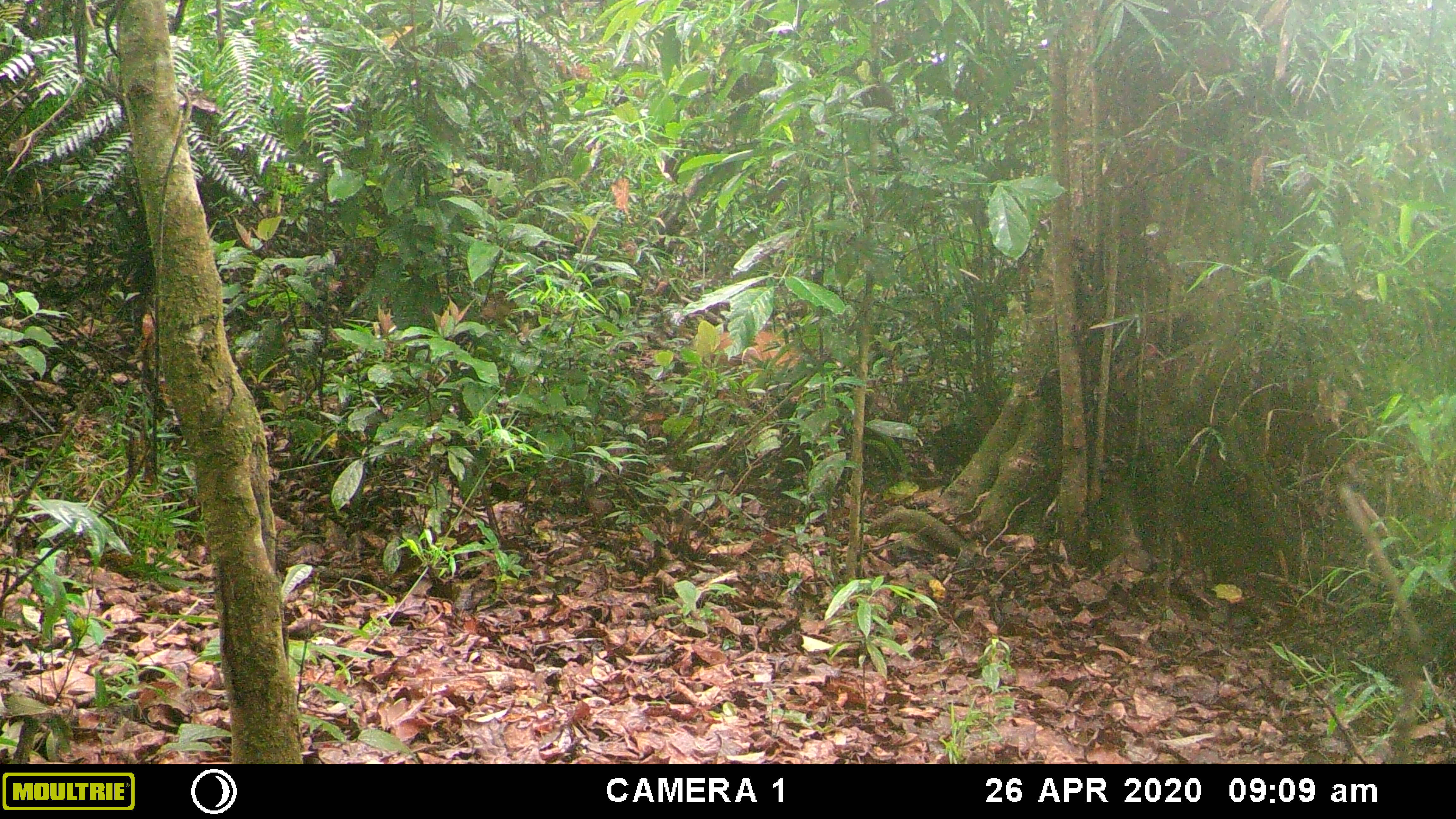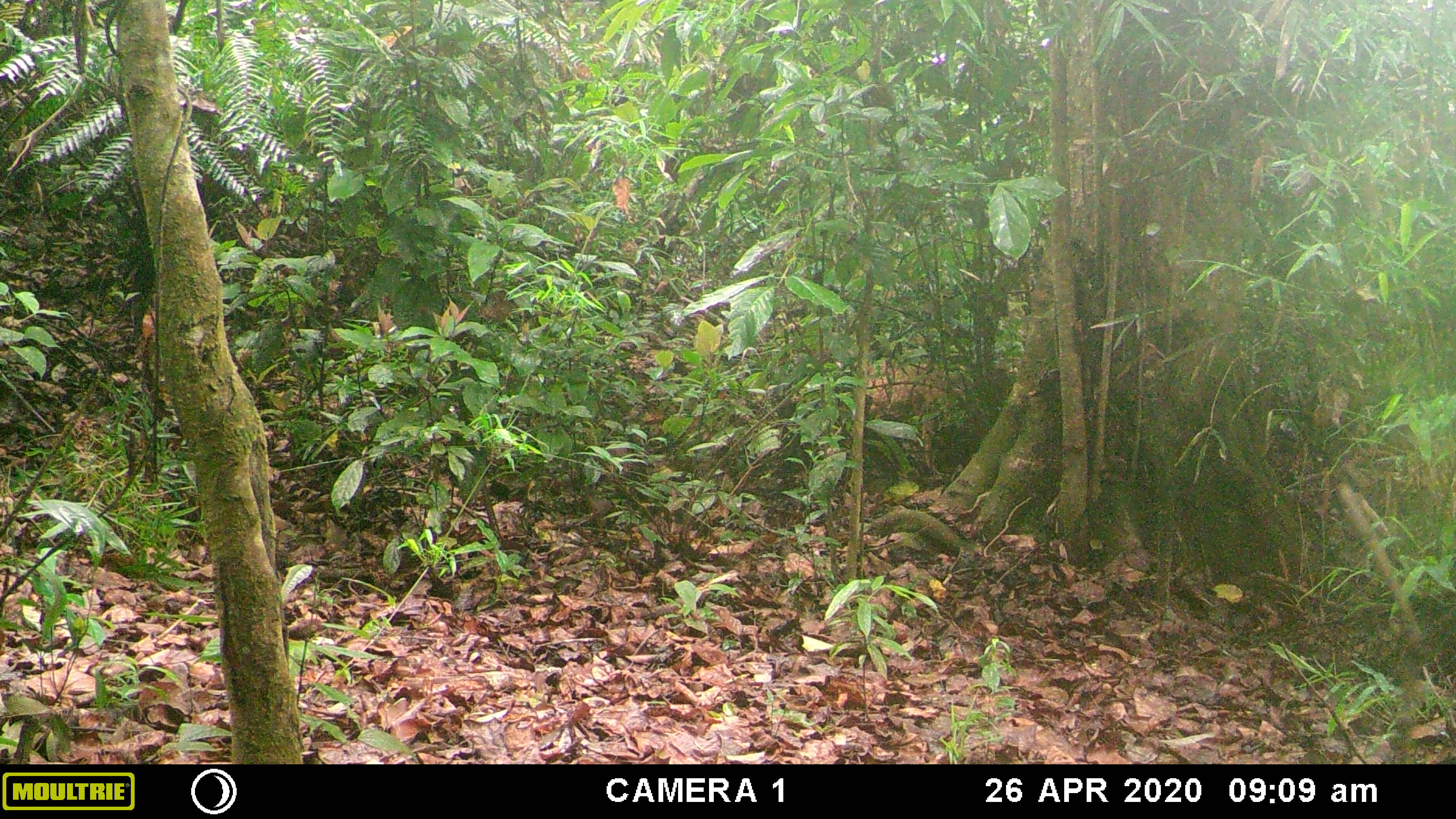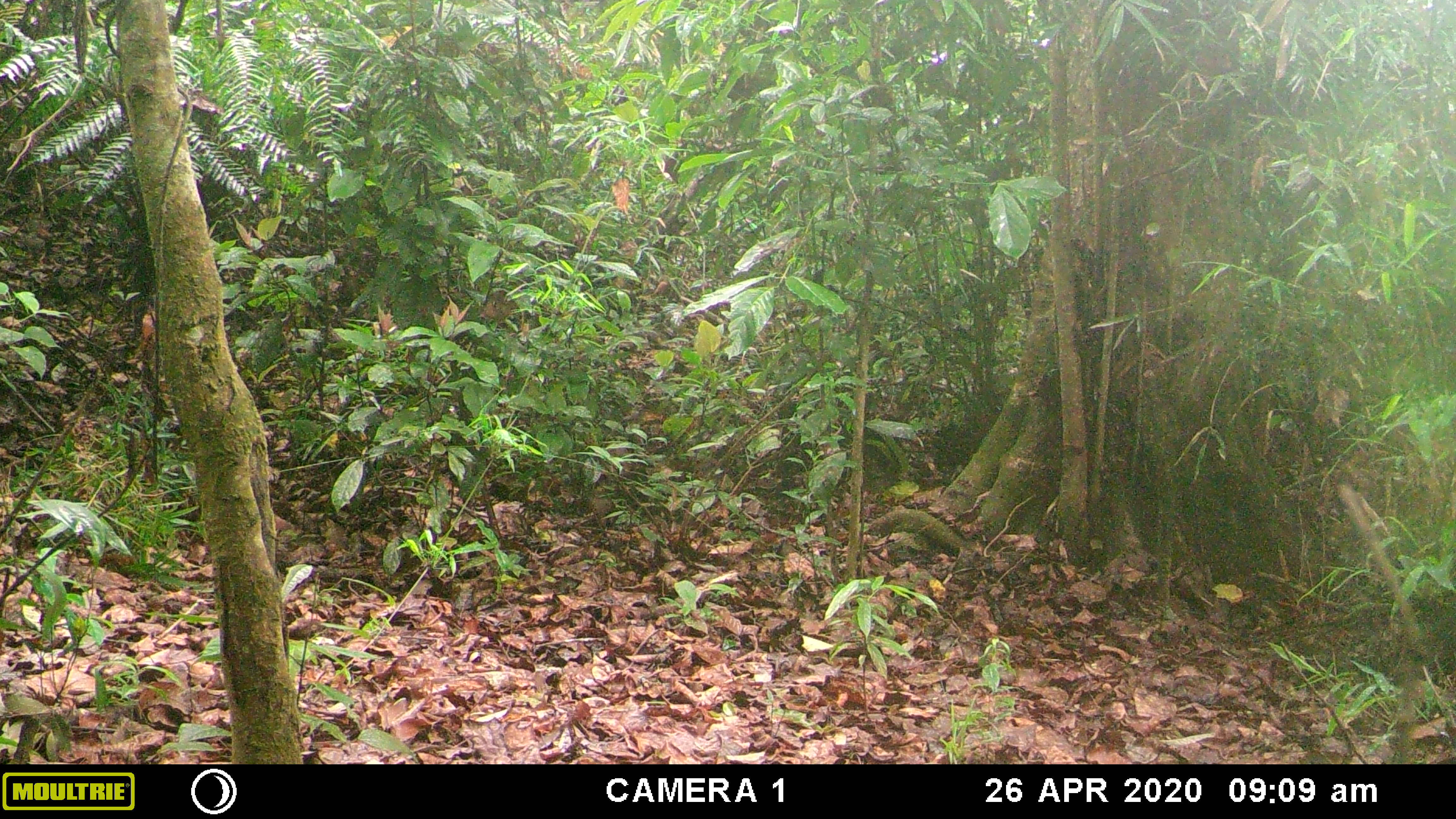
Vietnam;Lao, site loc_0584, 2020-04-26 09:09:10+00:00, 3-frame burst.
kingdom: Animalia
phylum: Chordata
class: Mammalia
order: Artiodactyla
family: Cervidae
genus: Muntiacus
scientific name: Muntiacus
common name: muntjacs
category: unidentified muntjac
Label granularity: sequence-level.